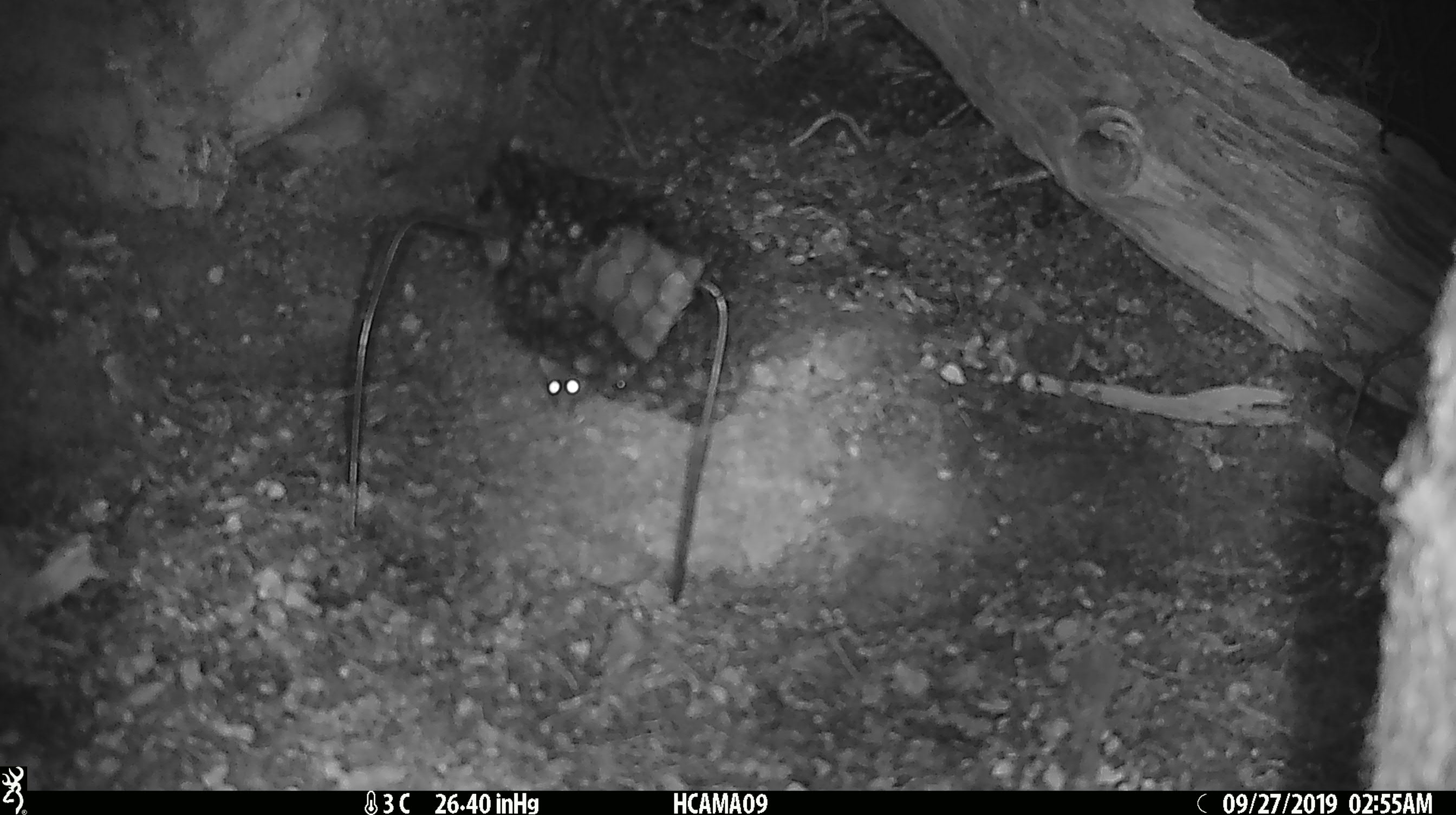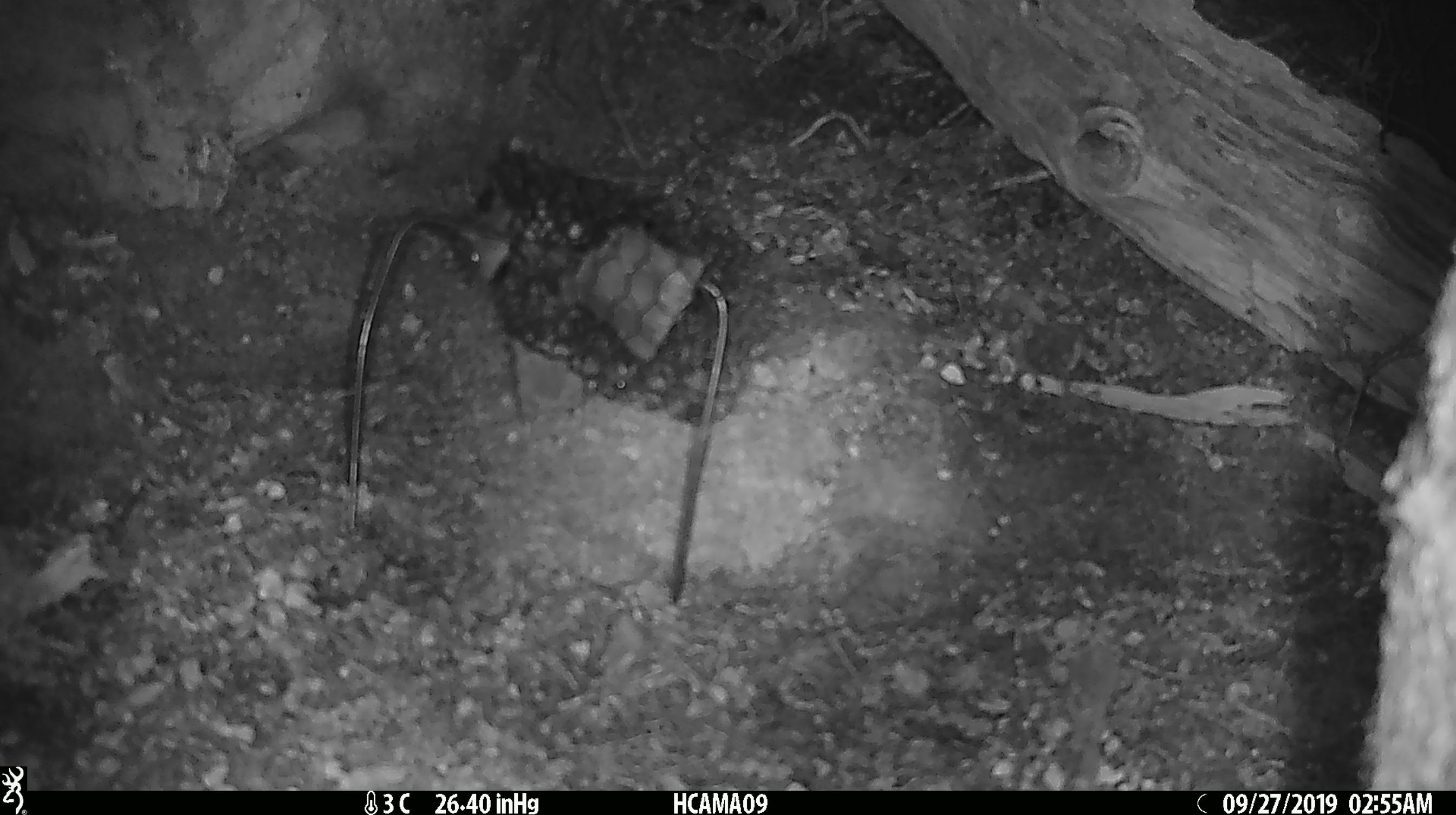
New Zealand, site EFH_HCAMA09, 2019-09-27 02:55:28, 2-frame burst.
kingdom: Animalia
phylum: Chordata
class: Mammalia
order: Rodentia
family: Muridae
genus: Mus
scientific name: Mus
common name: mouse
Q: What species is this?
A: Mouse (Mus).